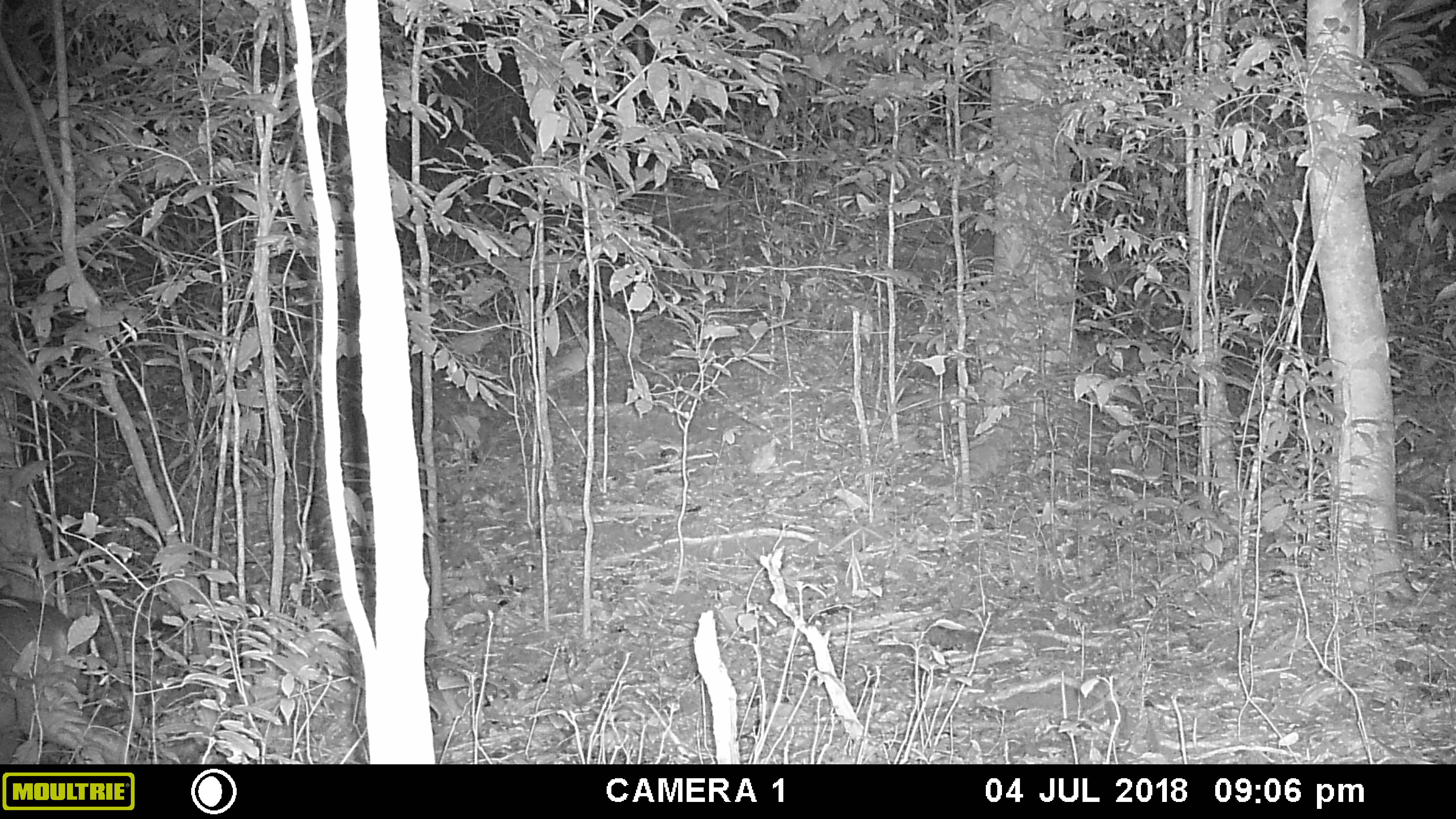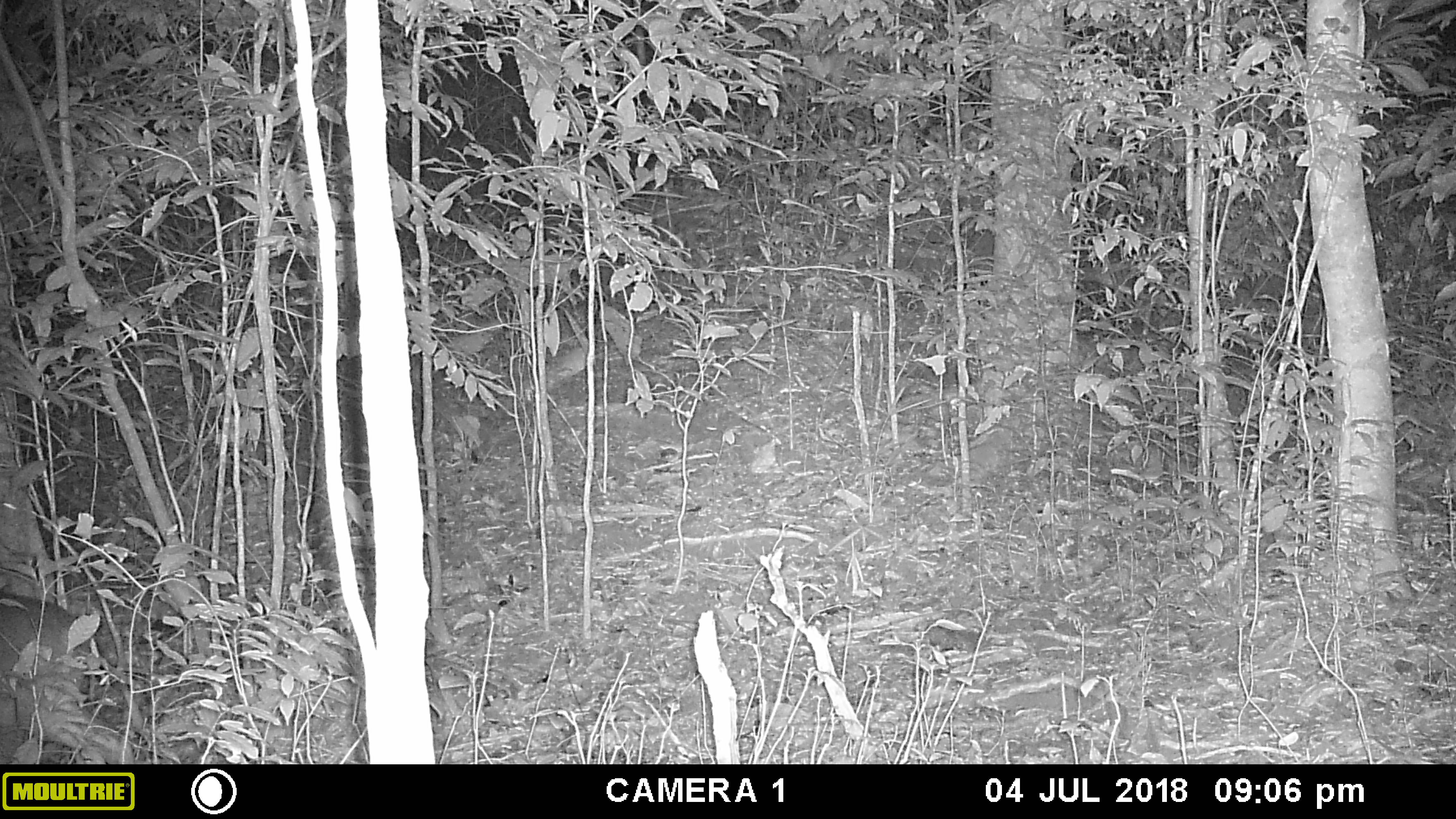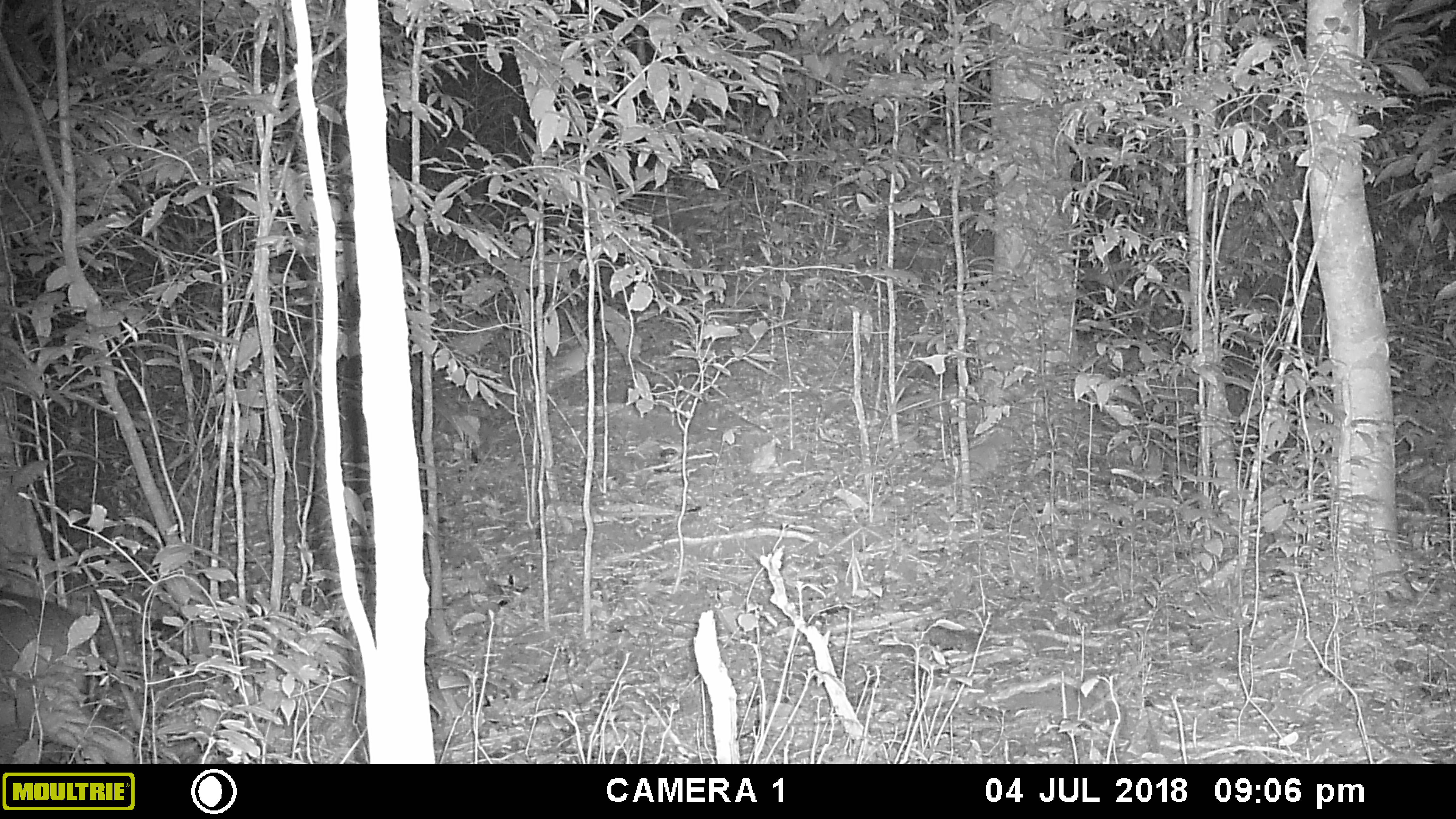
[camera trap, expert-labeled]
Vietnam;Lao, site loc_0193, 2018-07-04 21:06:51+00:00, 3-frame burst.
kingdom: Animalia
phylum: Chordata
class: Mammalia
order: Artiodactyla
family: Cervidae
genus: Muntiacus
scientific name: Muntiacus vuquangensis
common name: large-antlered muntjac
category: large antlered muntjac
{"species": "large antlered muntjac (large-antlered muntjac) (Muntiacus vuquangensis)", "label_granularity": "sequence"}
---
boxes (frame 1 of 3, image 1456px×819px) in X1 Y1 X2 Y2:
large antlered muntjac: 0 594 129 764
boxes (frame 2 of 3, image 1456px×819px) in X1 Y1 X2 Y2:
large antlered muntjac: 0 590 129 764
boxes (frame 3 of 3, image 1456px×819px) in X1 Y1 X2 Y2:
large antlered muntjac: 0 588 134 764